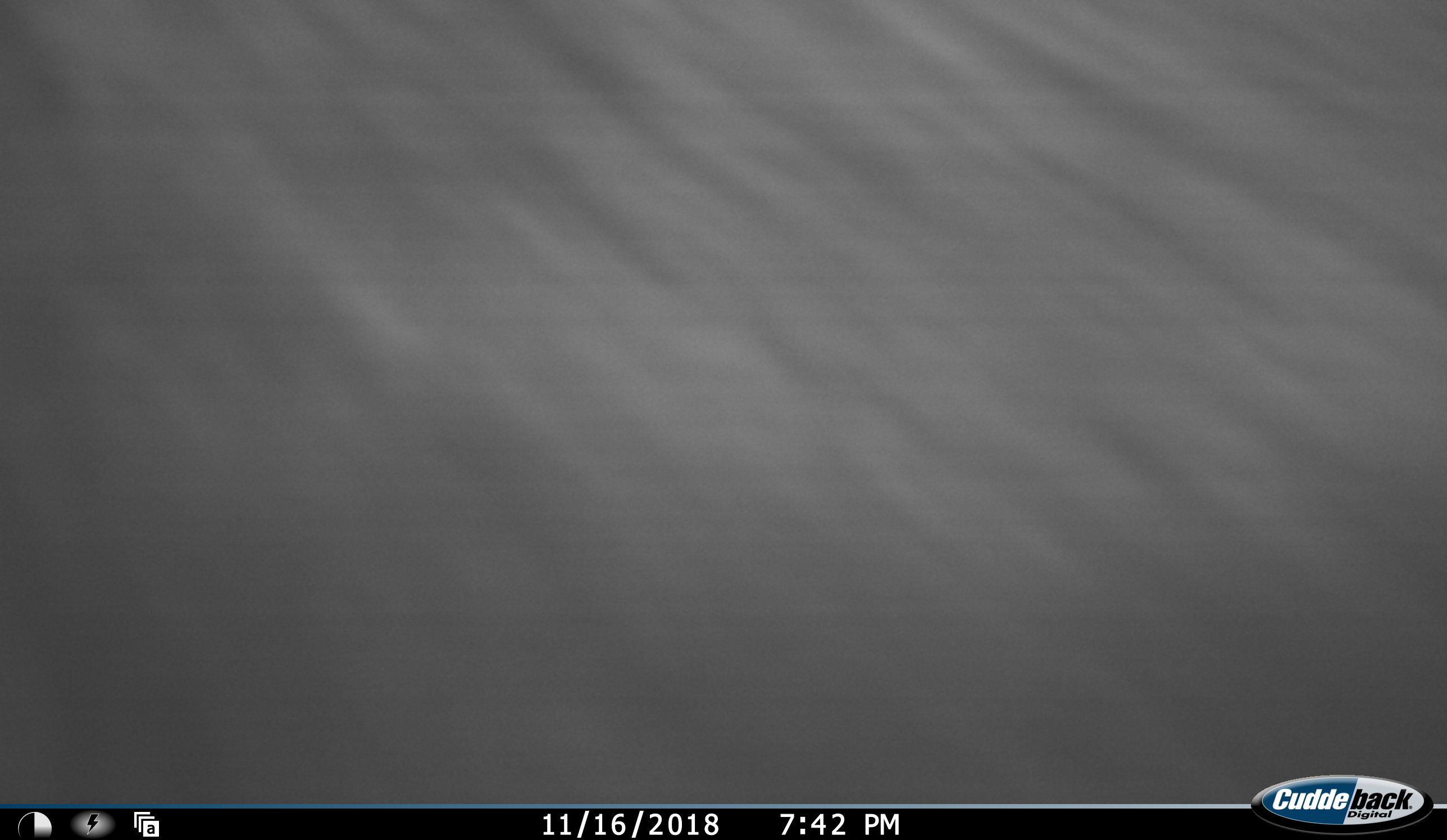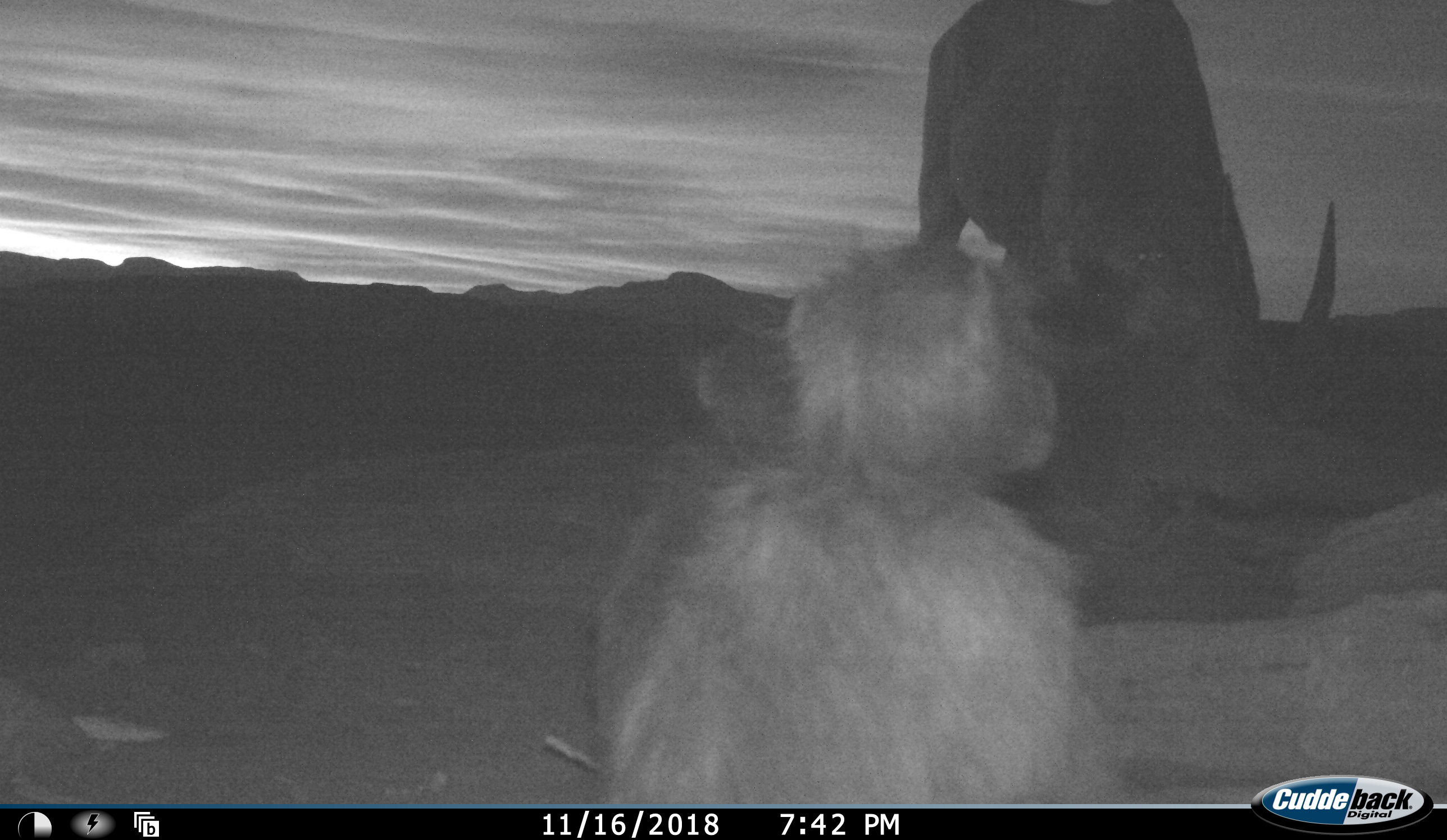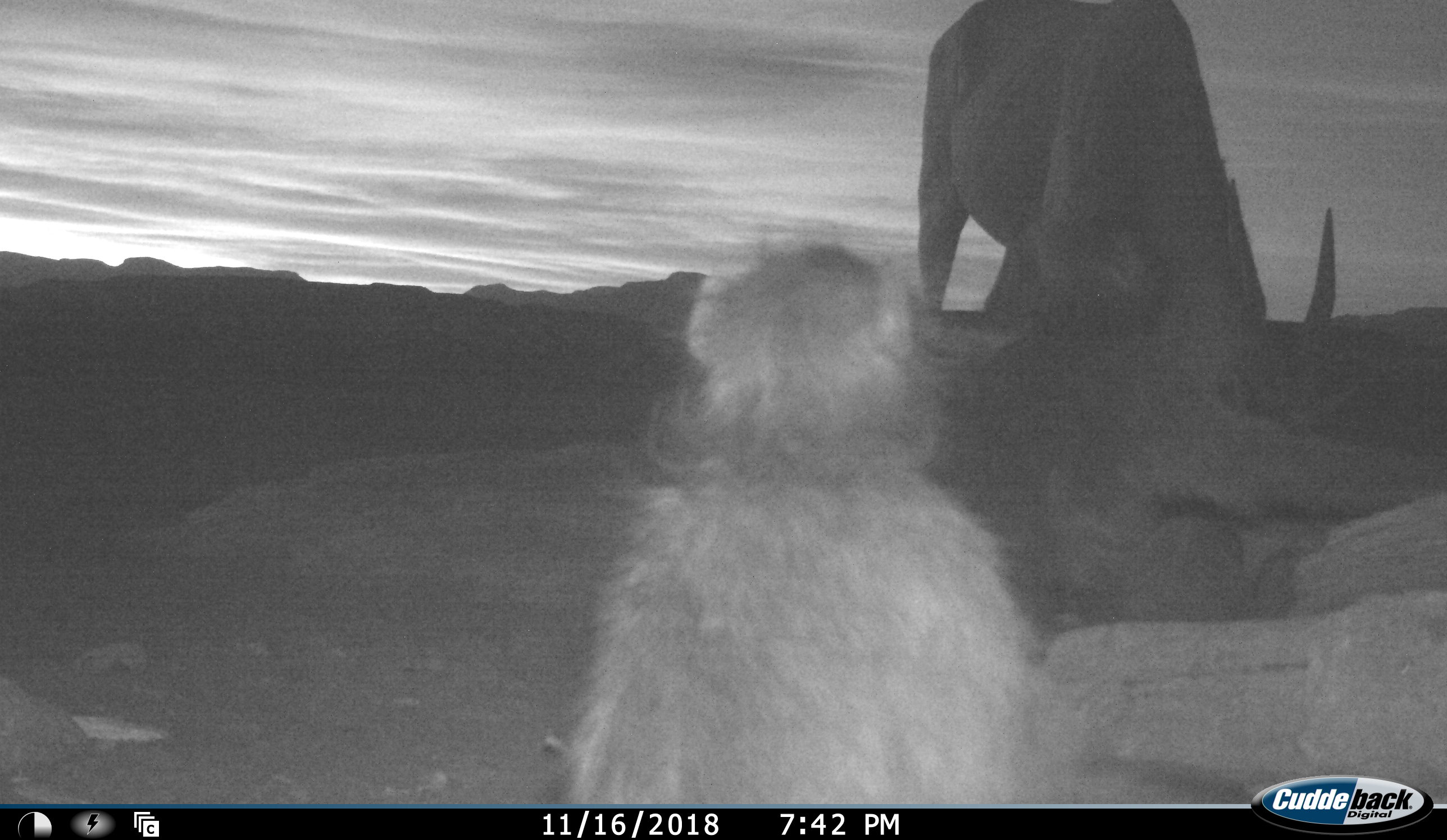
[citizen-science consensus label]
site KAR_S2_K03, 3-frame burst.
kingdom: Animalia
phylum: Chordata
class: Mammalia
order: Primates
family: Cercopithecidae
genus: Papio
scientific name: Papio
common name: baboon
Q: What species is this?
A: Baboon (Papio).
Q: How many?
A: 2.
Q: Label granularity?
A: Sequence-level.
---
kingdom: Animalia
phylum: Chordata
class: Mammalia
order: Artiodactyla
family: Bovidae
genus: Tragelaphus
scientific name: Tragelaphus oryx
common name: eland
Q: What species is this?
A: Eland (Tragelaphus oryx).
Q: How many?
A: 1.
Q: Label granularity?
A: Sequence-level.